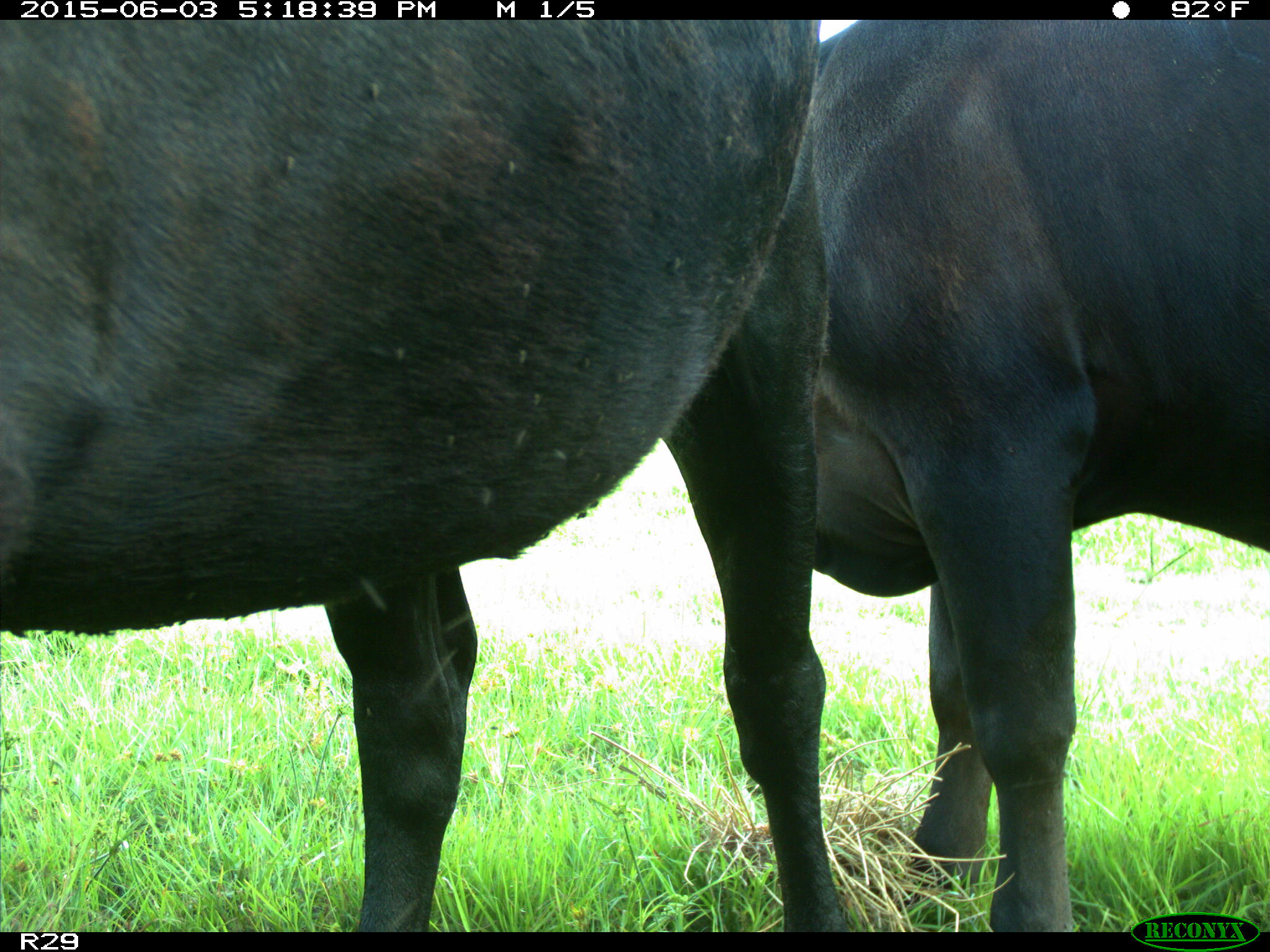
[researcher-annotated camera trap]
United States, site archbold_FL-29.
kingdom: Animalia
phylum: Chordata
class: Mammalia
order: Artiodactyla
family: Bovidae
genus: Bos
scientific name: Bos taurus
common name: domestic cow